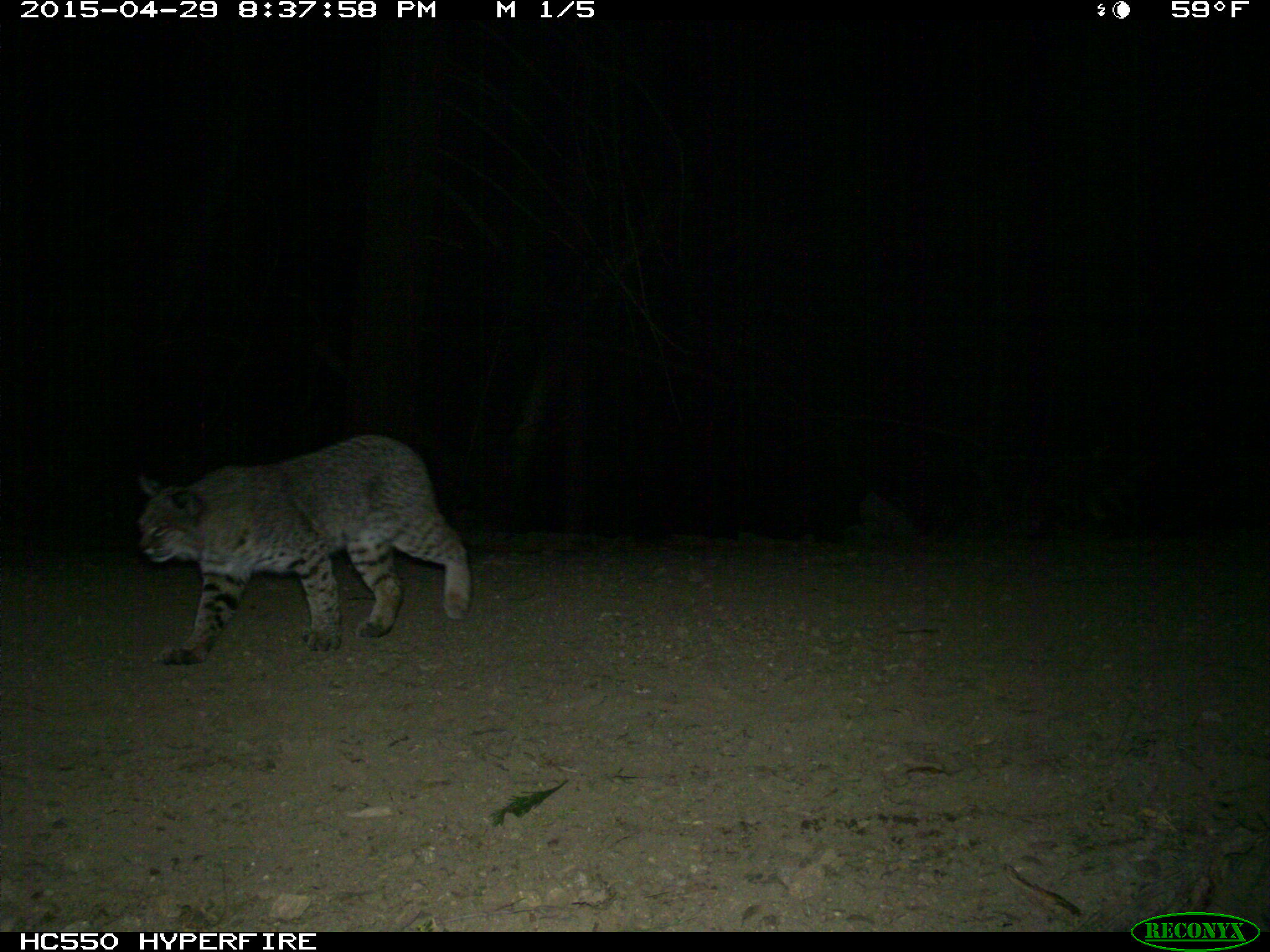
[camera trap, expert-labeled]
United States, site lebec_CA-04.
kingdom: Animalia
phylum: Chordata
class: Mammalia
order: Carnivora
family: Felidae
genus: Lynx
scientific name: Lynx rufus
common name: bobcat